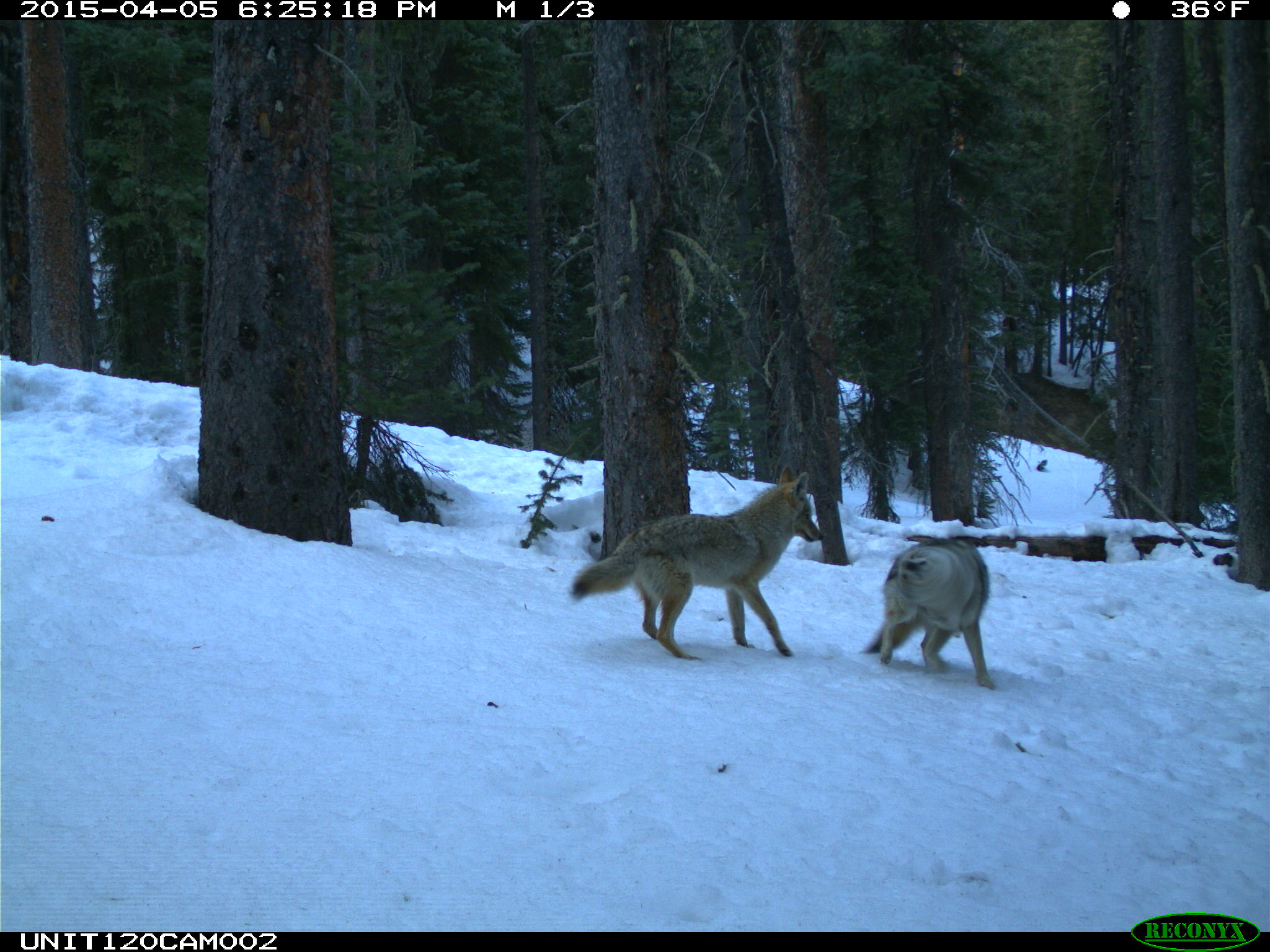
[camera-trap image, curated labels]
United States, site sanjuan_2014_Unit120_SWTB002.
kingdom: Animalia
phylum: Chordata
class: Mammalia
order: Carnivora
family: Canidae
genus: Canis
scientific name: Canis latrans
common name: coyote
Canis latrans (coyote).